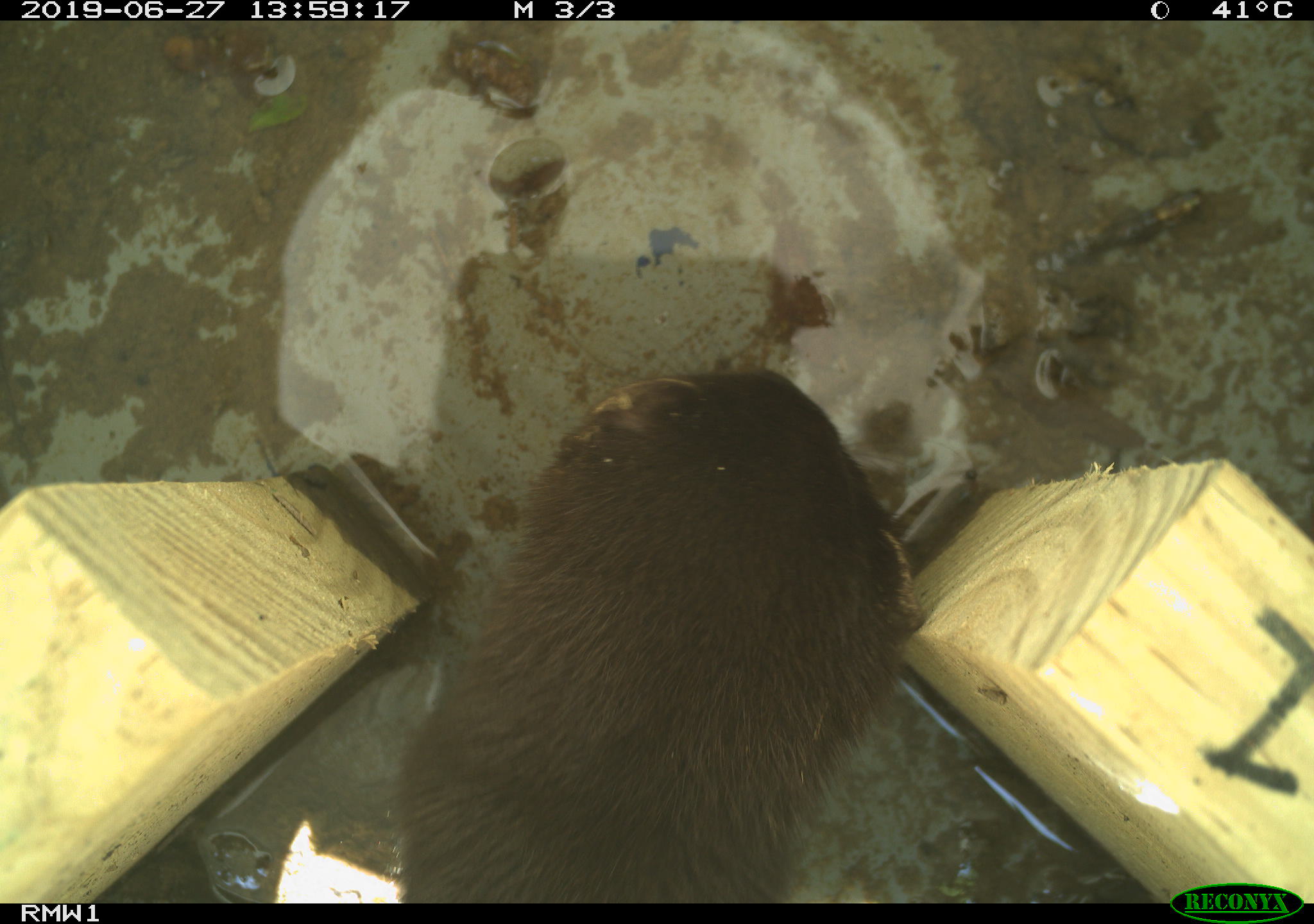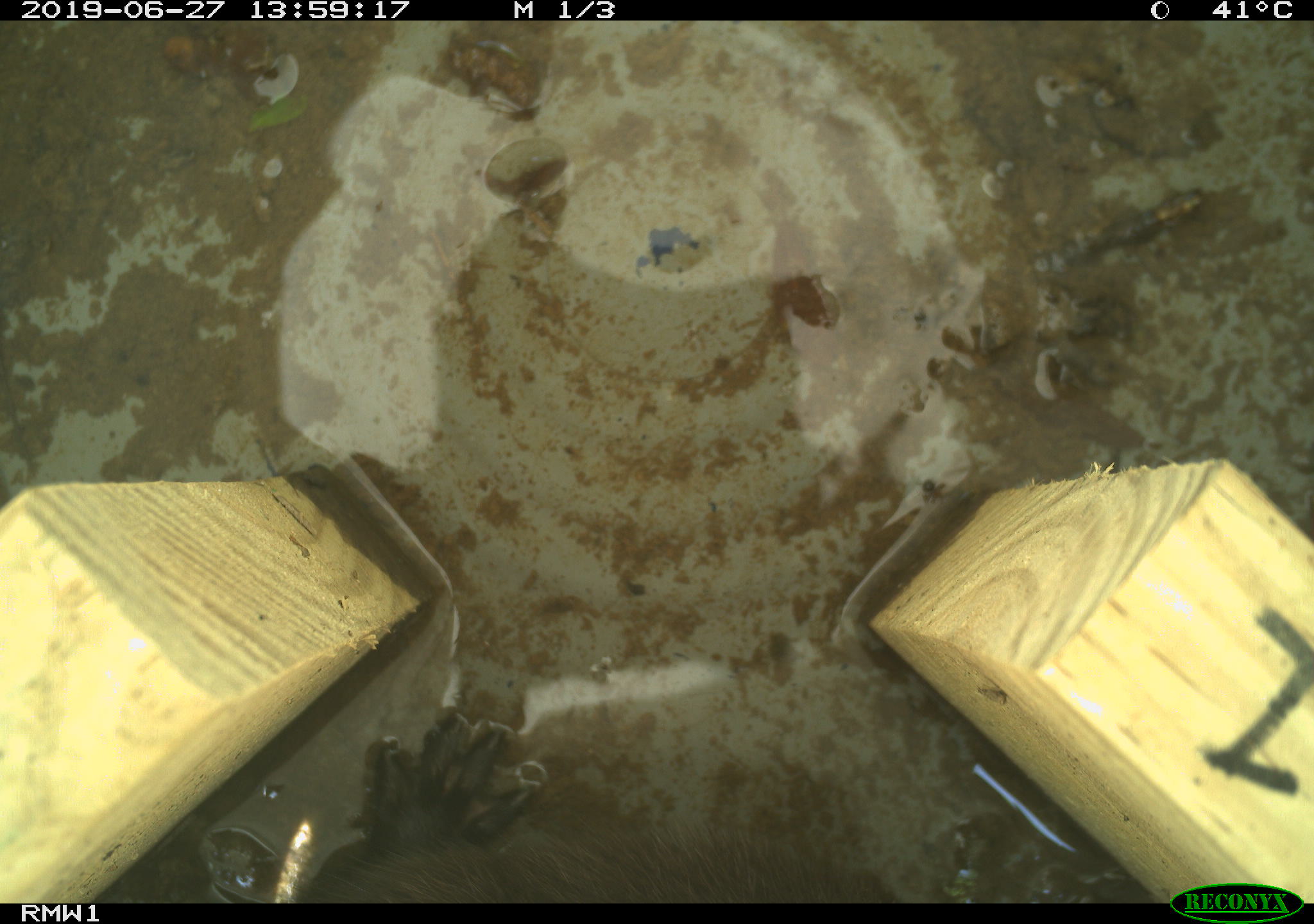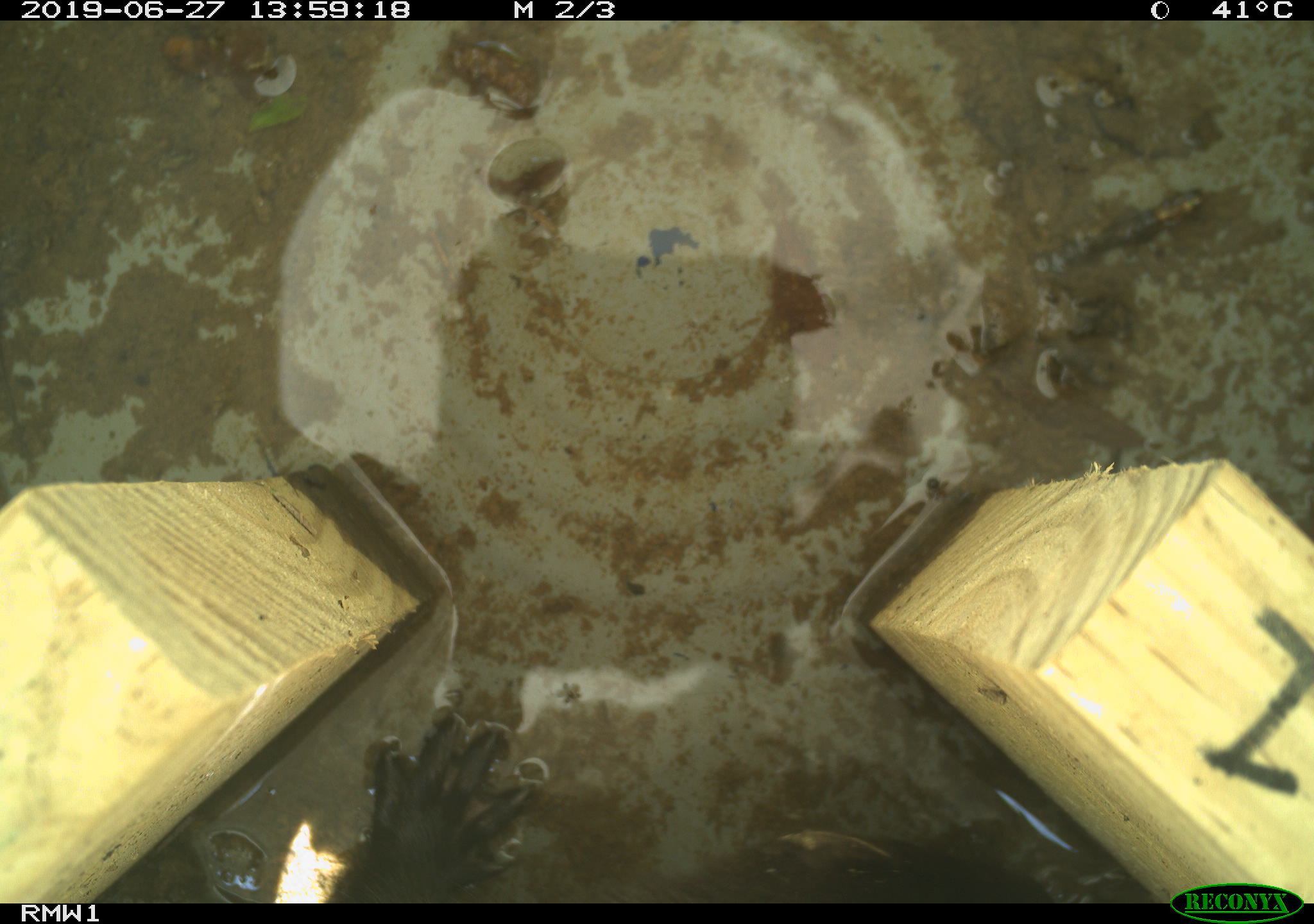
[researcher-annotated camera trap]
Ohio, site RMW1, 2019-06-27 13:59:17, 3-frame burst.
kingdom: Animalia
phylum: Chordata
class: Mammalia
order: Carnivora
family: Mustelidae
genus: Neogale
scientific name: Neogale vison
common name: american mink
American mink (Neogale vison).